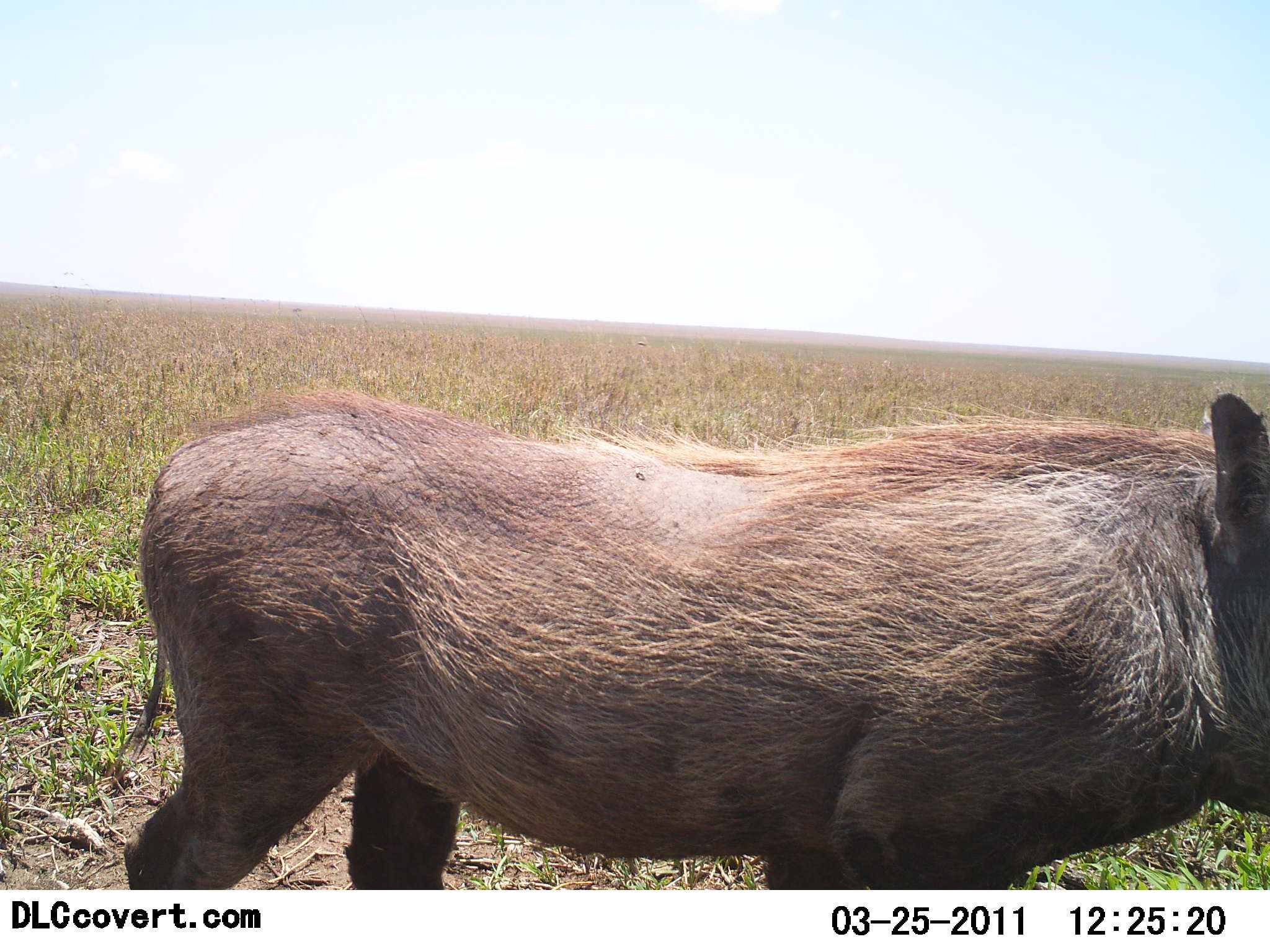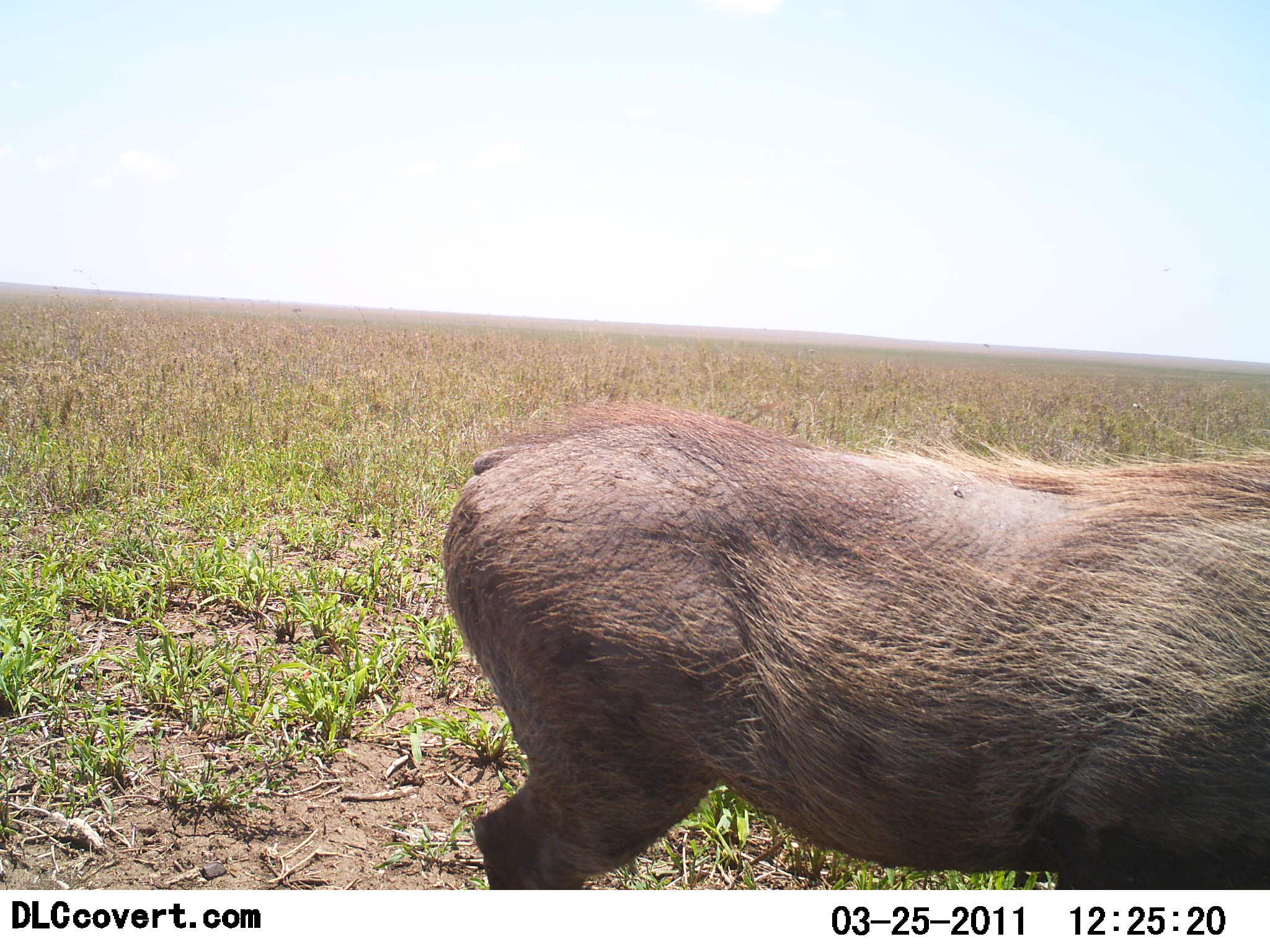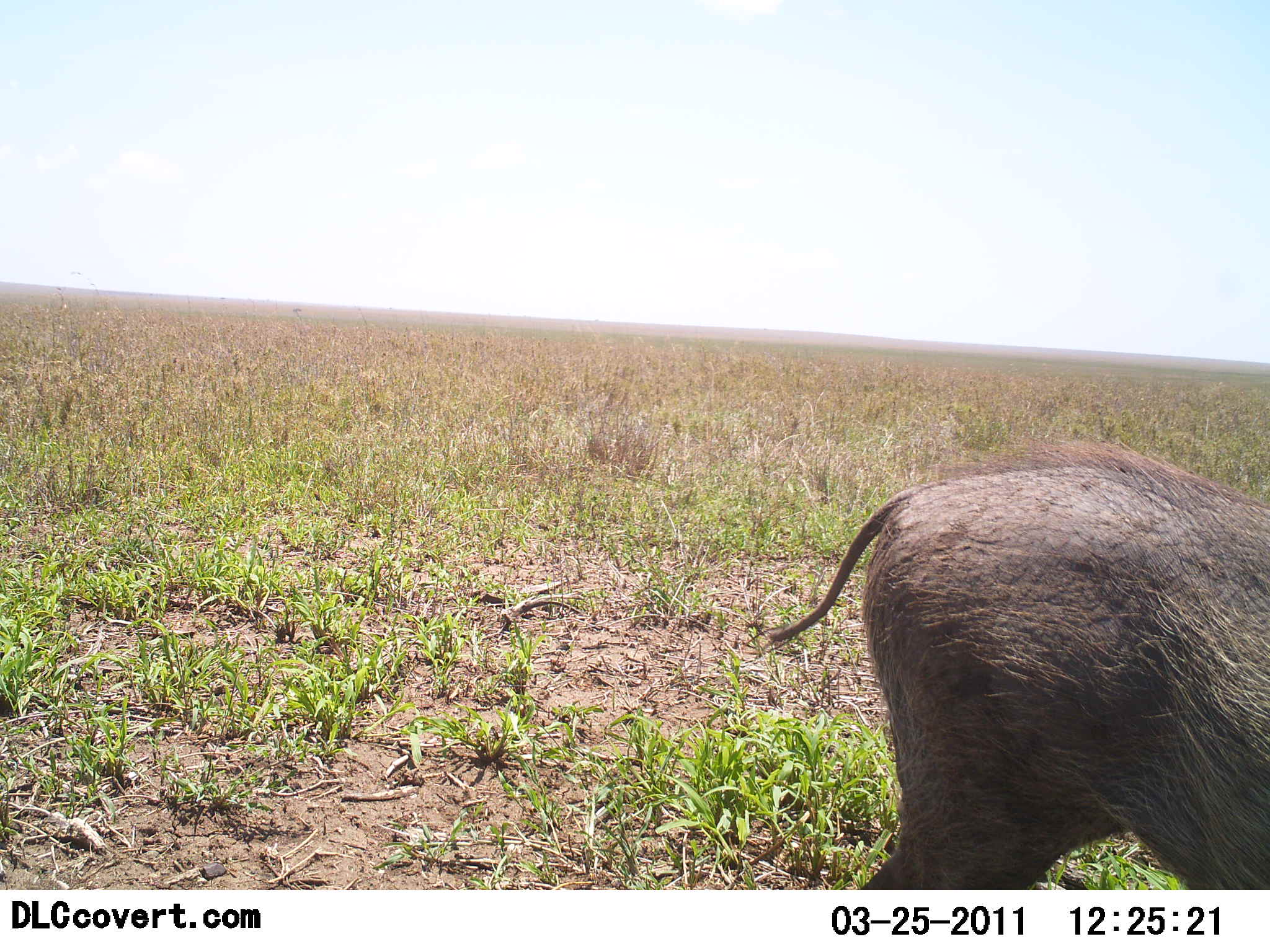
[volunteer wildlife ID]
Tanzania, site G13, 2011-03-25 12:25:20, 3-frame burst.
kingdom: Animalia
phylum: Chordata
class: Mammalia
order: Artiodactyla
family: Suidae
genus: Phacochoerus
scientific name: Phacochoerus africanus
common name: warthog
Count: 1.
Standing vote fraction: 8%.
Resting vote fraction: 0%.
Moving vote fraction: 100%.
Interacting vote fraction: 0%.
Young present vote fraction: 0%.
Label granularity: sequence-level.